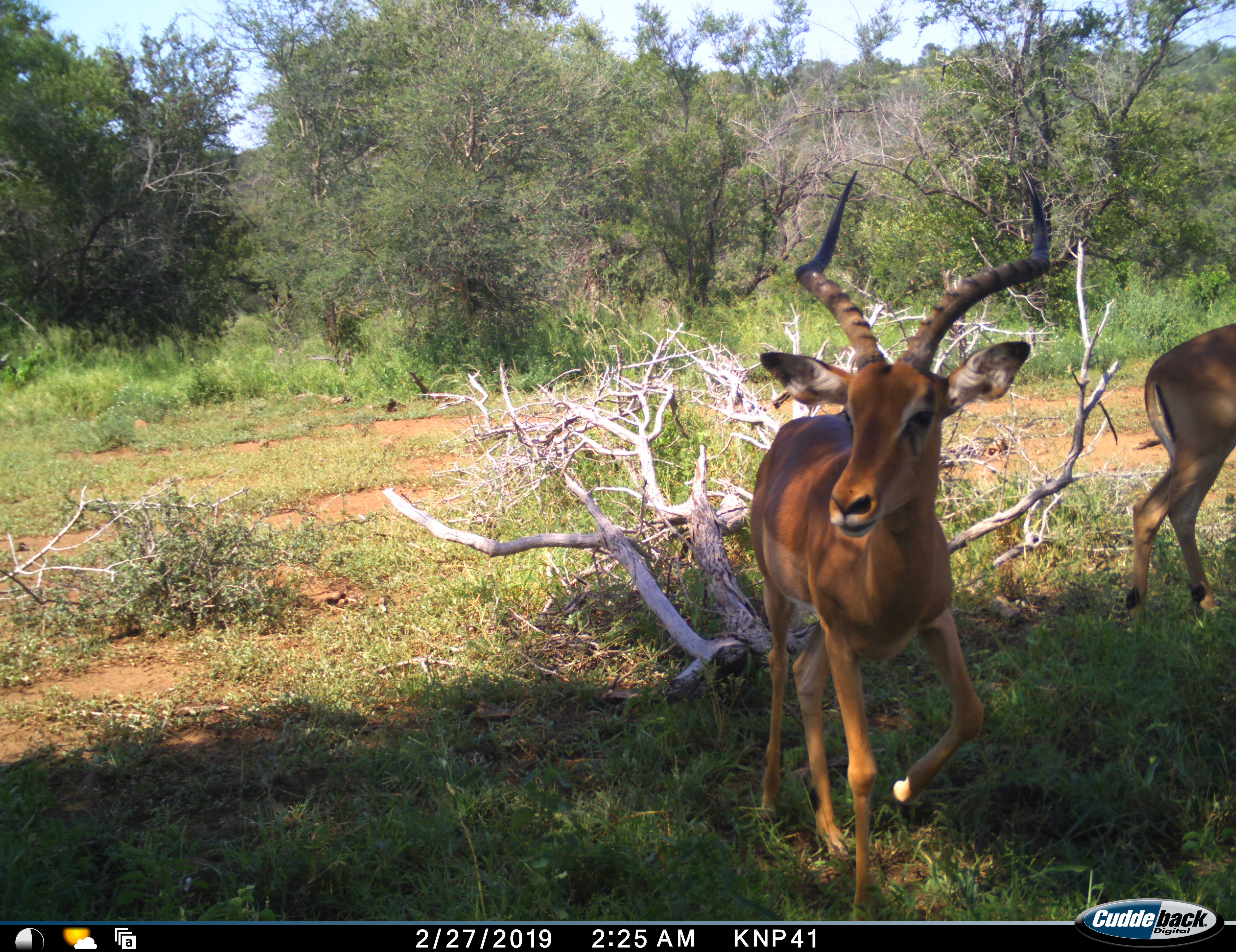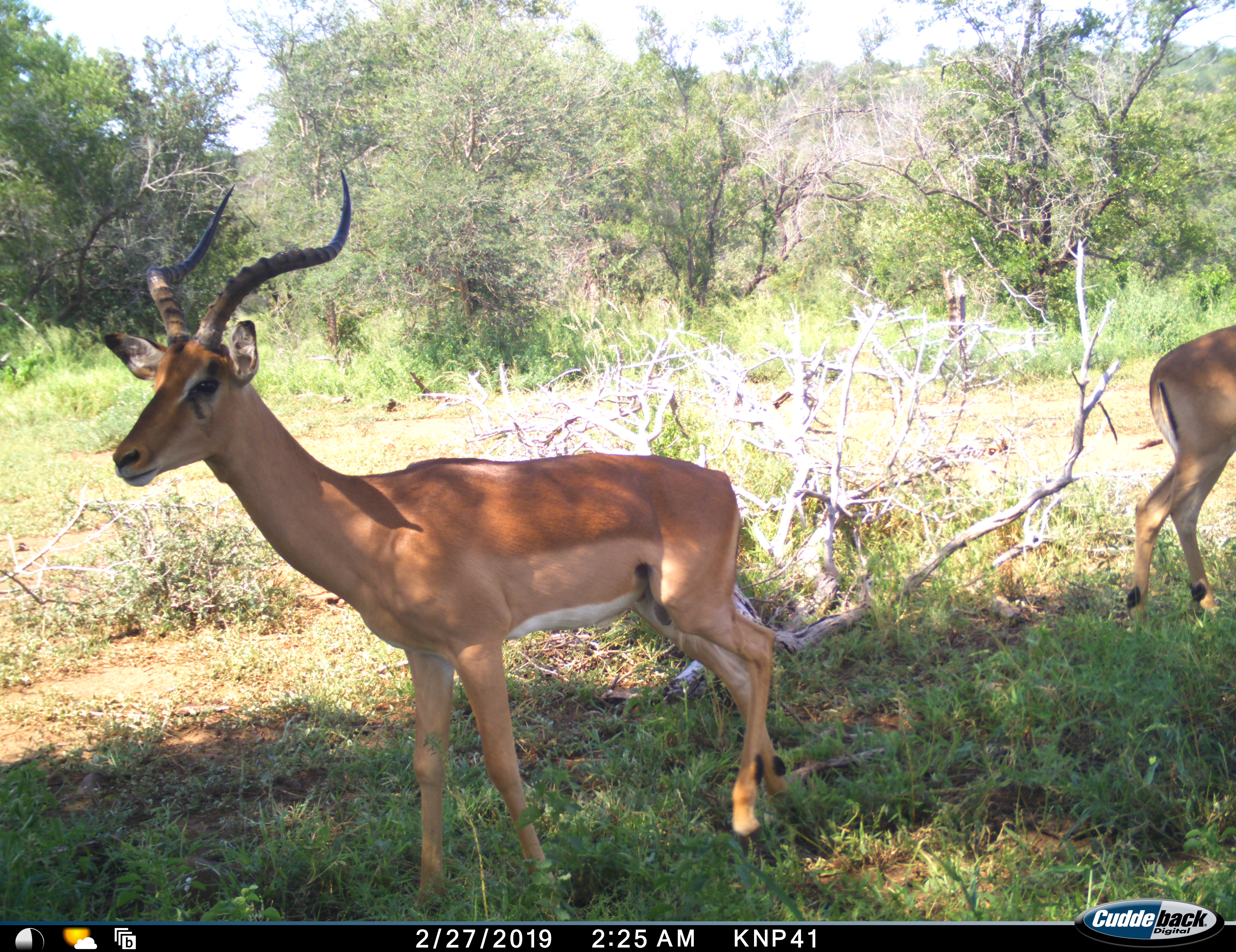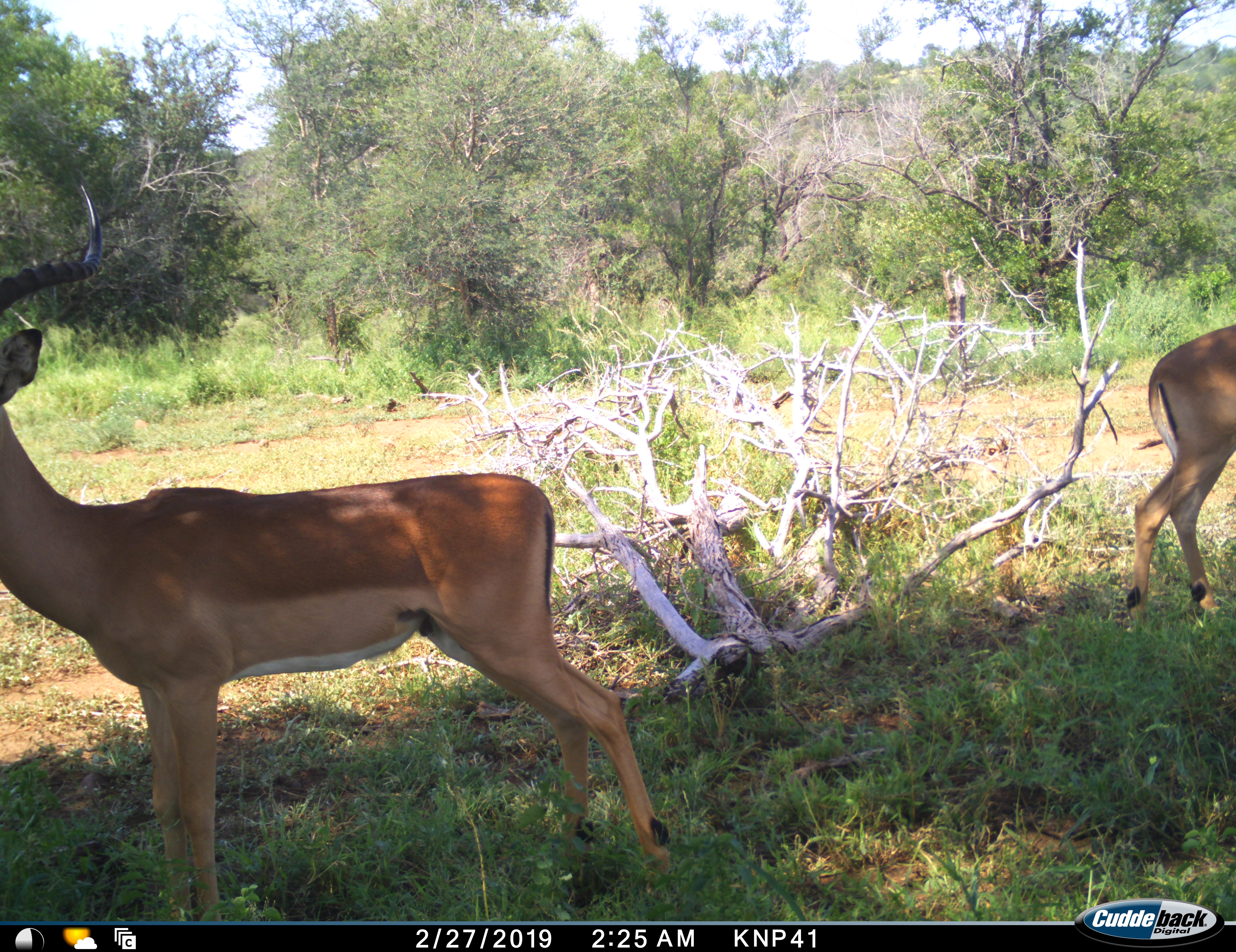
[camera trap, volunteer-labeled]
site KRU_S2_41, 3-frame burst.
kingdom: Animalia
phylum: Chordata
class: Mammalia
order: Artiodactyla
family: Bovidae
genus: Aepyceros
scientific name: Aepyceros melampus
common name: impala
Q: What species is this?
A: Impala (Aepyceros melampus).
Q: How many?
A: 2.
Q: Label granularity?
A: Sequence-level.